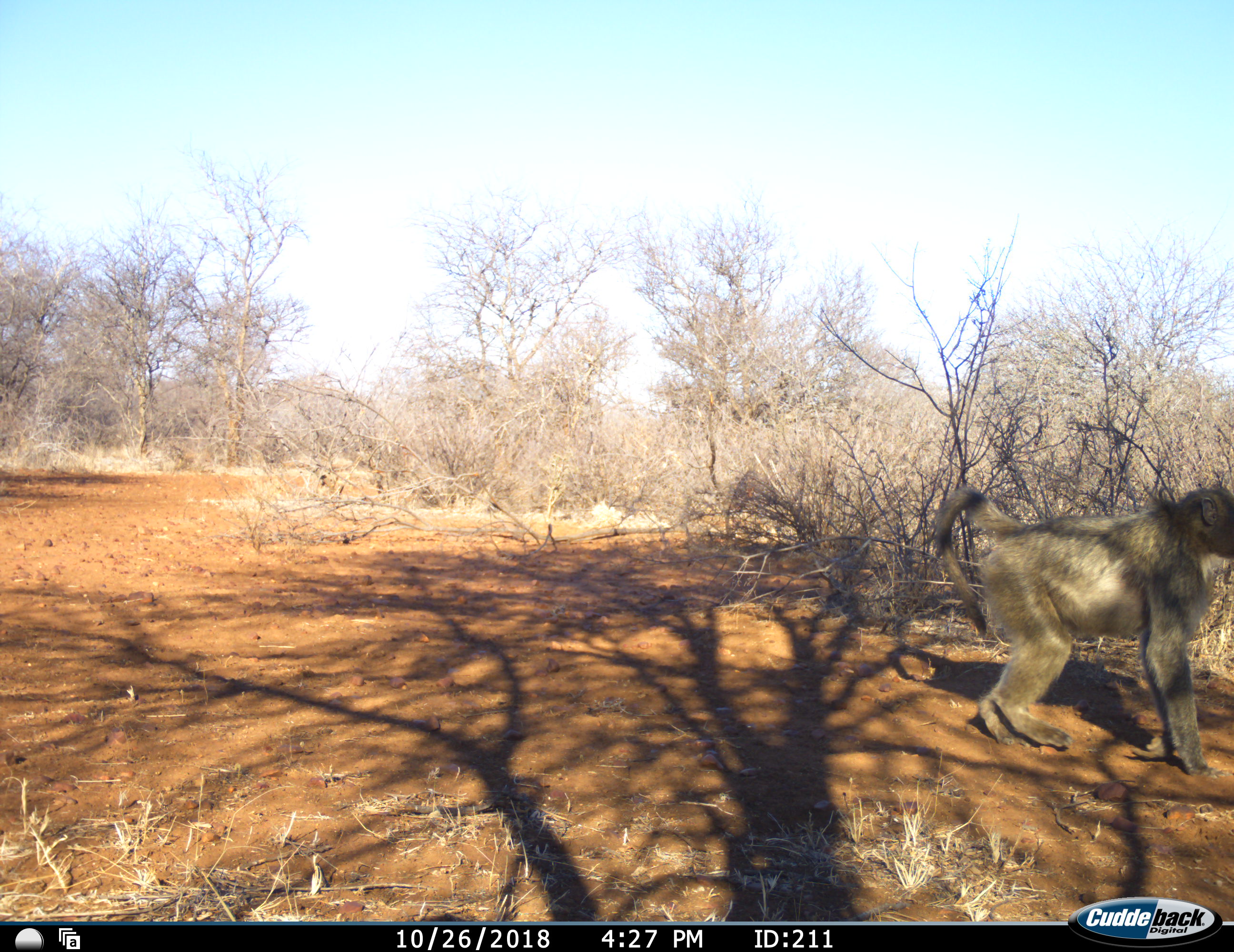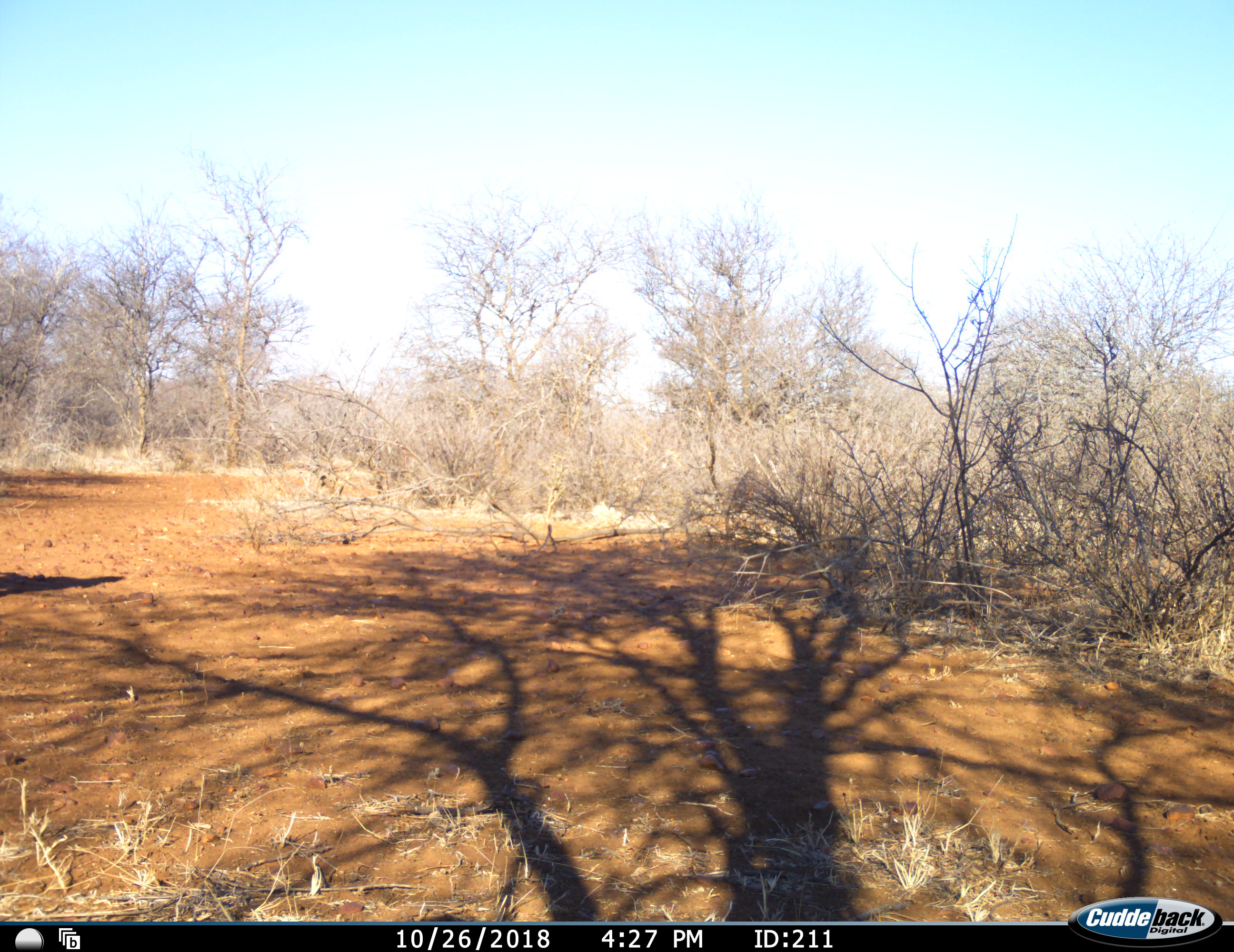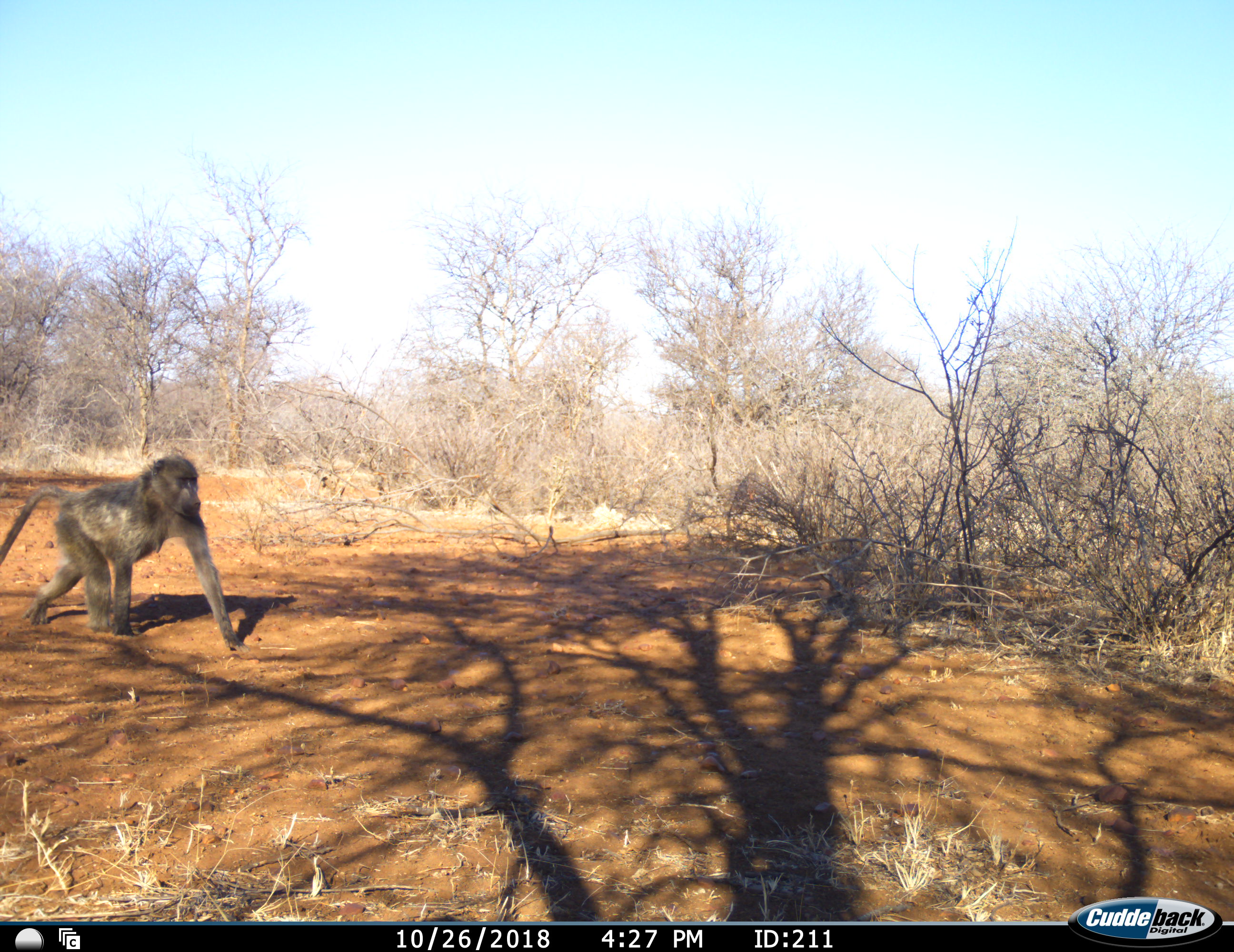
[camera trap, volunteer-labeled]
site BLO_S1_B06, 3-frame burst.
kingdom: Animalia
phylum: Chordata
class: Mammalia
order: Primates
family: Cercopithecidae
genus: Papio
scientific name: Papio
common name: baboon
Baboon (Papio), count 1. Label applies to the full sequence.